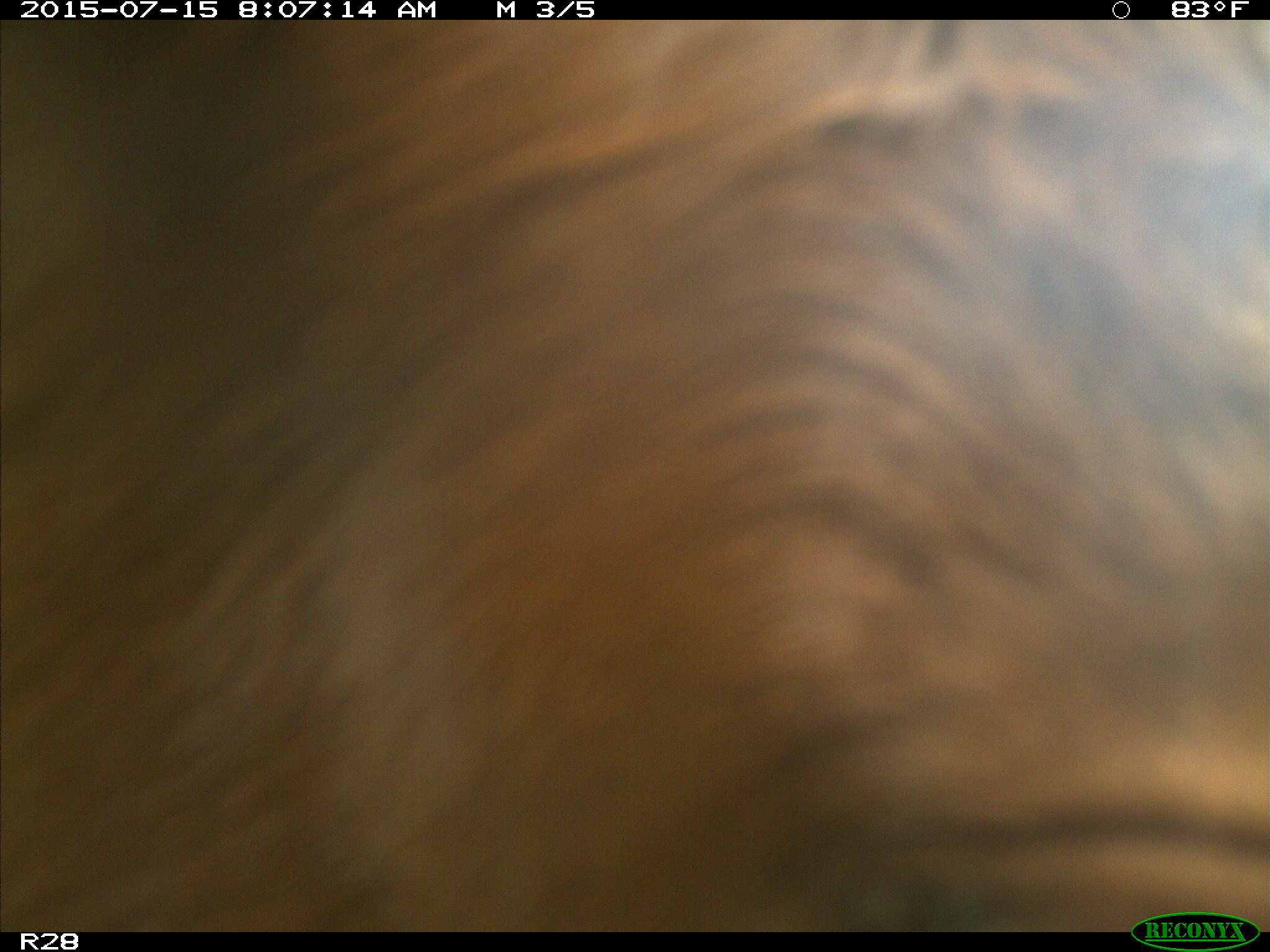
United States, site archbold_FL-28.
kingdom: Animalia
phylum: Chordata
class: Mammalia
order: Artiodactyla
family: Bovidae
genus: Bos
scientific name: Bos taurus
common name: domestic cow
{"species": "Bos taurus (domestic cow)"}